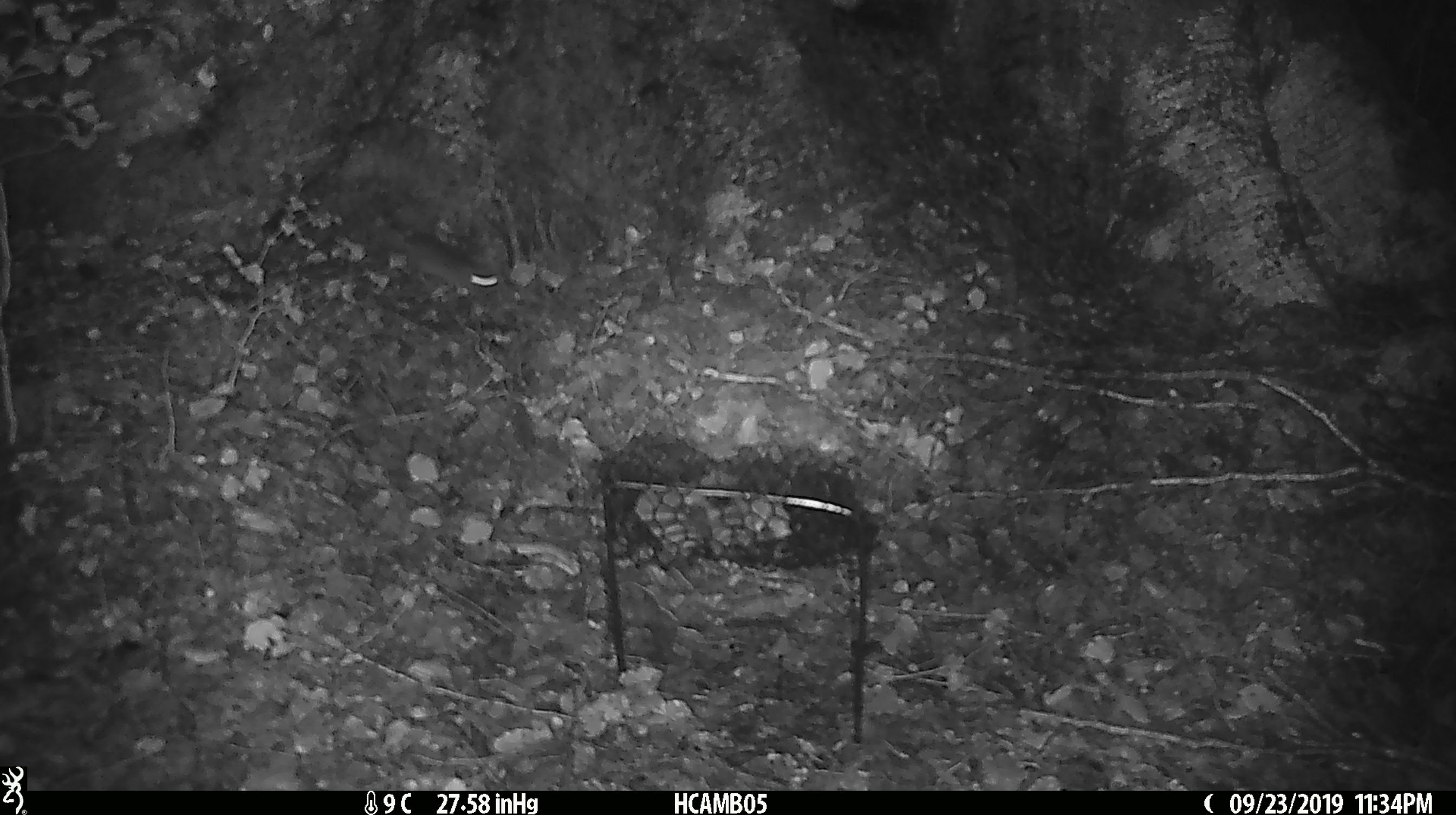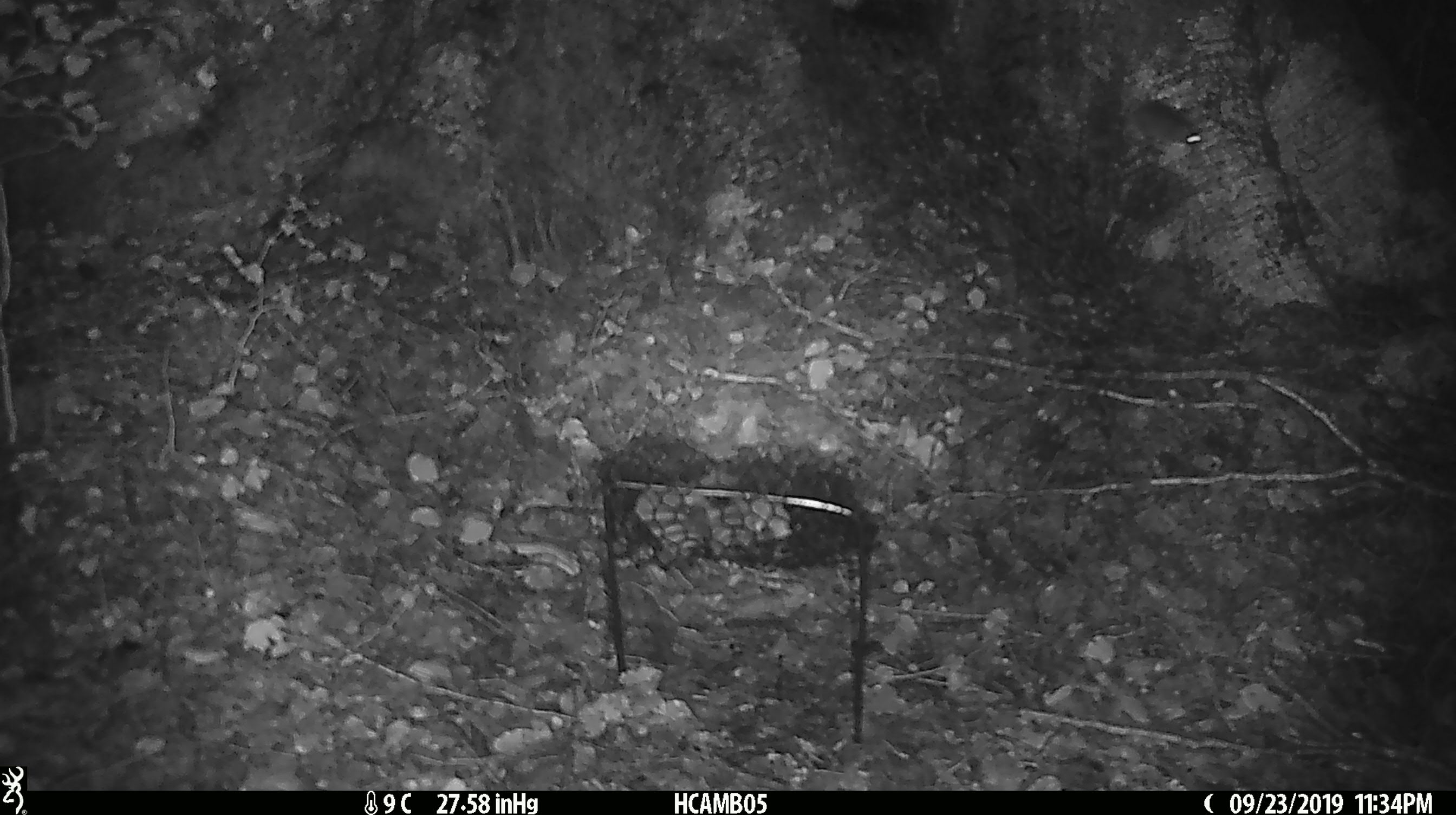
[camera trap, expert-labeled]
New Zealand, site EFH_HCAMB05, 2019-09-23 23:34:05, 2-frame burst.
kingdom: Animalia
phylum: Chordata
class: Mammalia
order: Rodentia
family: Muridae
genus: Mus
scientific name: Mus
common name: mouse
Mouse (Mus).